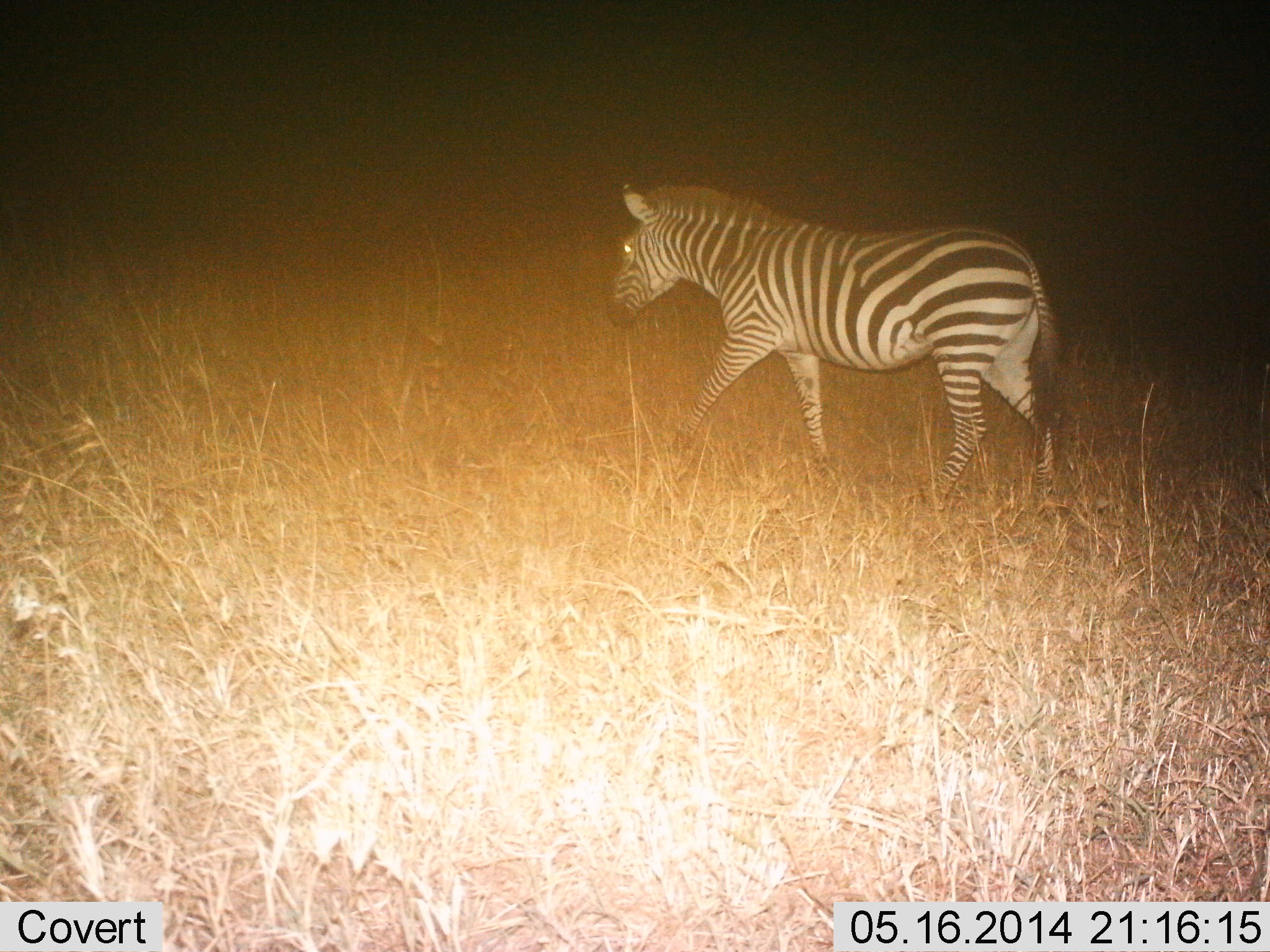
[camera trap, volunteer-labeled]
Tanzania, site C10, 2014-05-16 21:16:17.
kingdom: Animalia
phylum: Chordata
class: Mammalia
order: Perissodactyla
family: Equidae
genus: Equus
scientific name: Equus quagga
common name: plains zebra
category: zebra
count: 1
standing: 20%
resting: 0%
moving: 80%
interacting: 0%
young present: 0%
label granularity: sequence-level